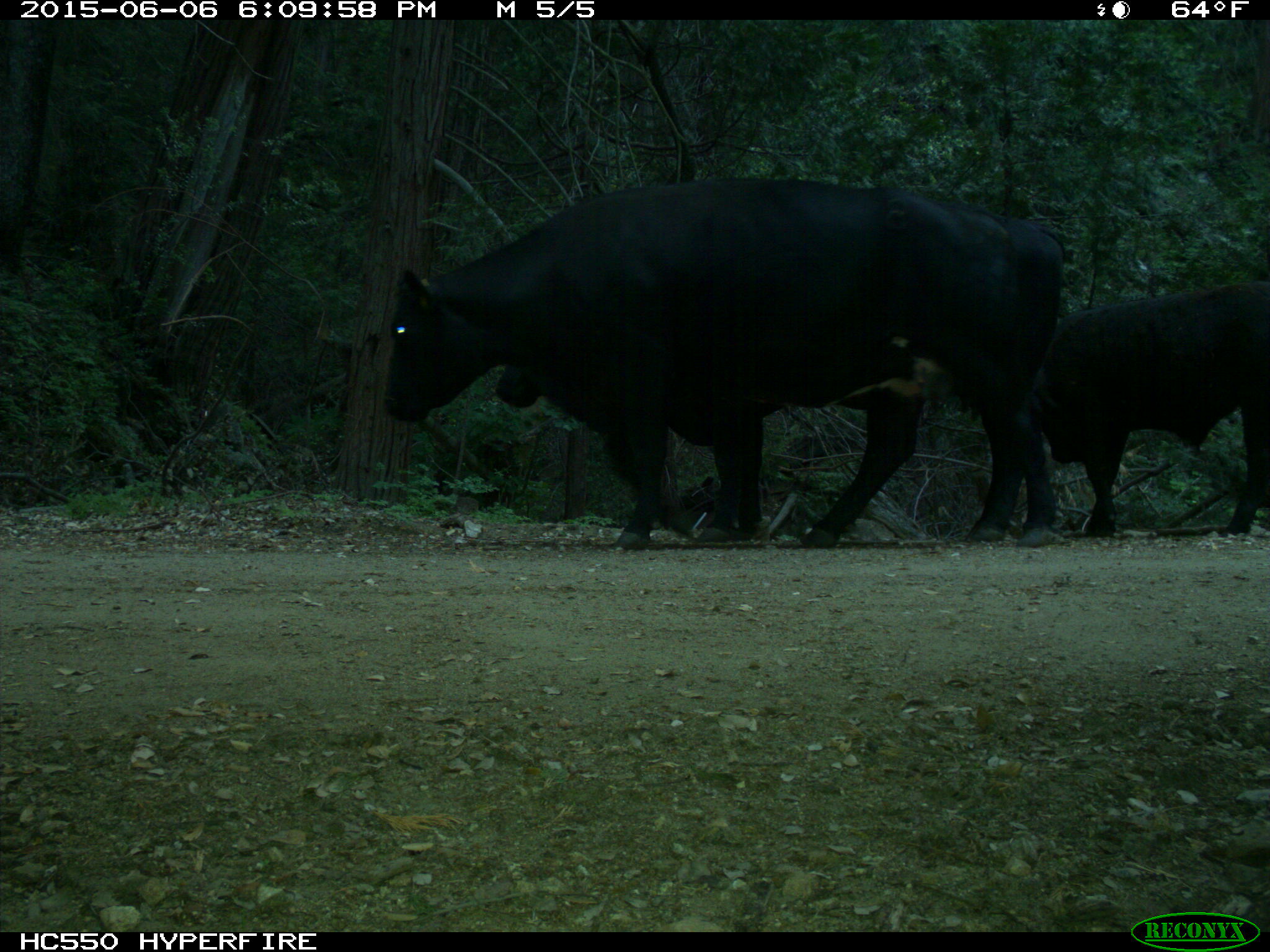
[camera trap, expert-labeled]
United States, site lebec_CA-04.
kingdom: Animalia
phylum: Chordata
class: Mammalia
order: Artiodactyla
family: Bovidae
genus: Bos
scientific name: Bos taurus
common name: domestic cow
Bos taurus (domestic cow).